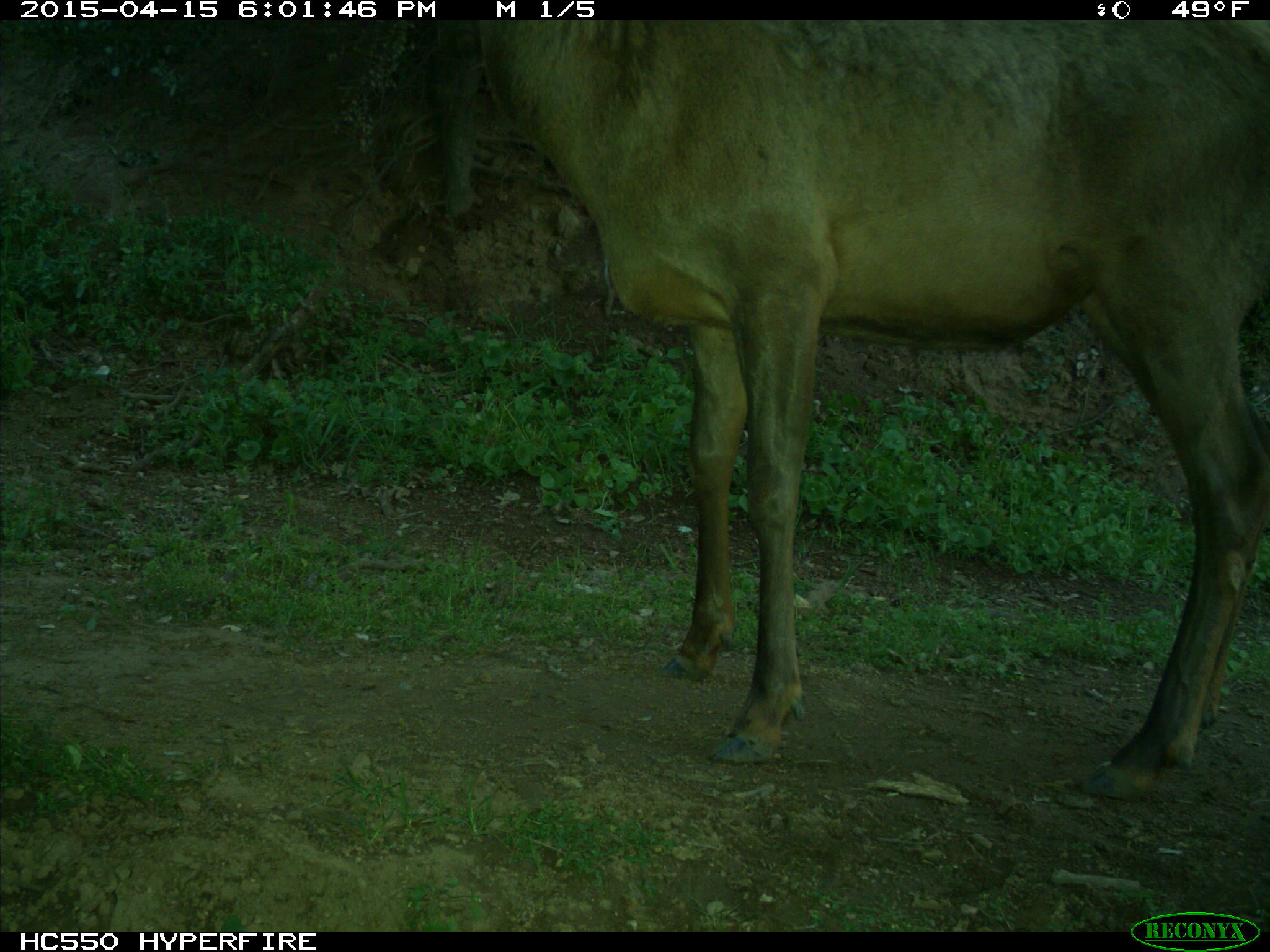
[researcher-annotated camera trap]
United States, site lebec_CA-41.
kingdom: Animalia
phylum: Chordata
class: Mammalia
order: Artiodactyla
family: Cervidae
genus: Cervus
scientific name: Cervus canadensis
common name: elk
Cervus canadensis (elk).